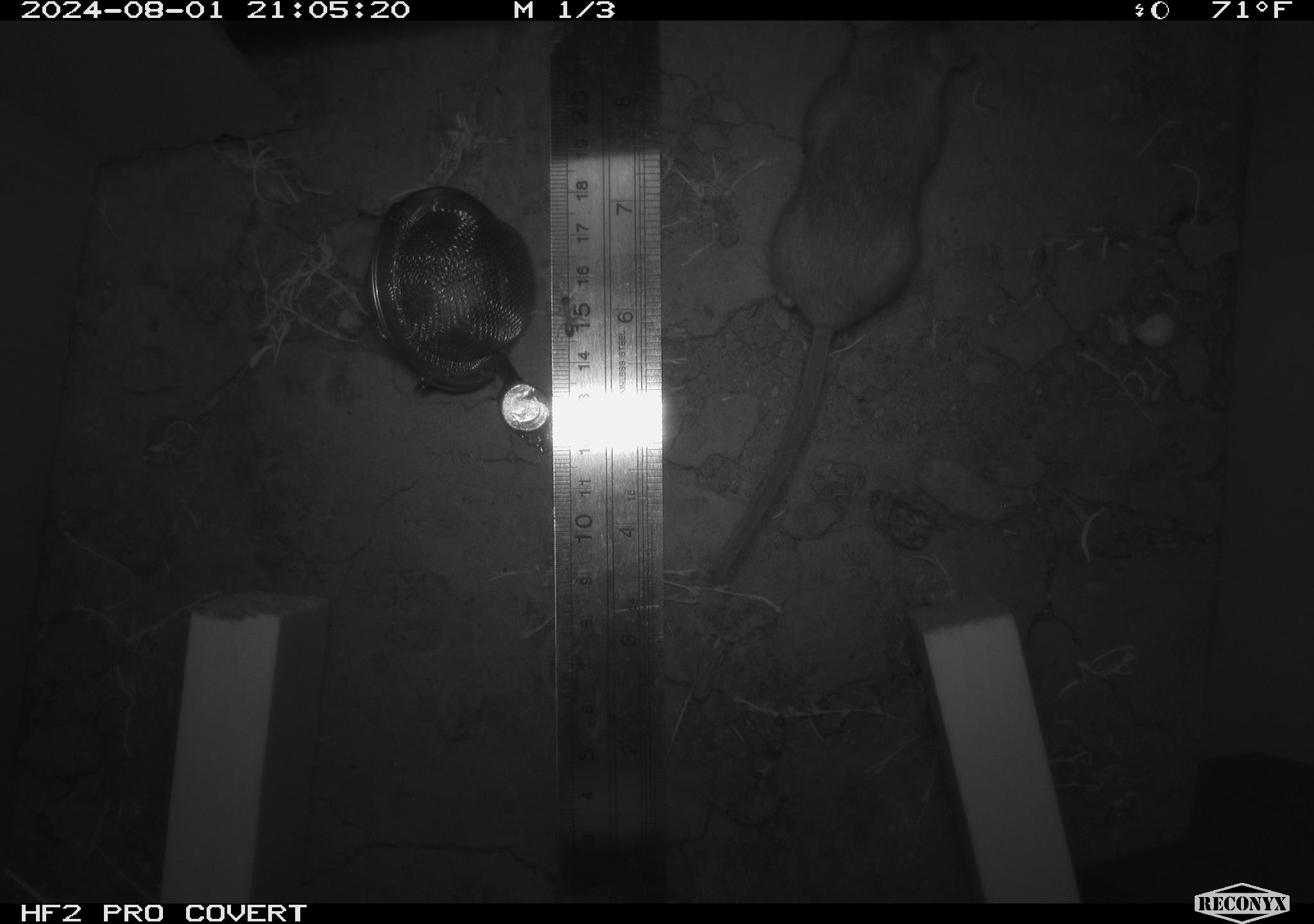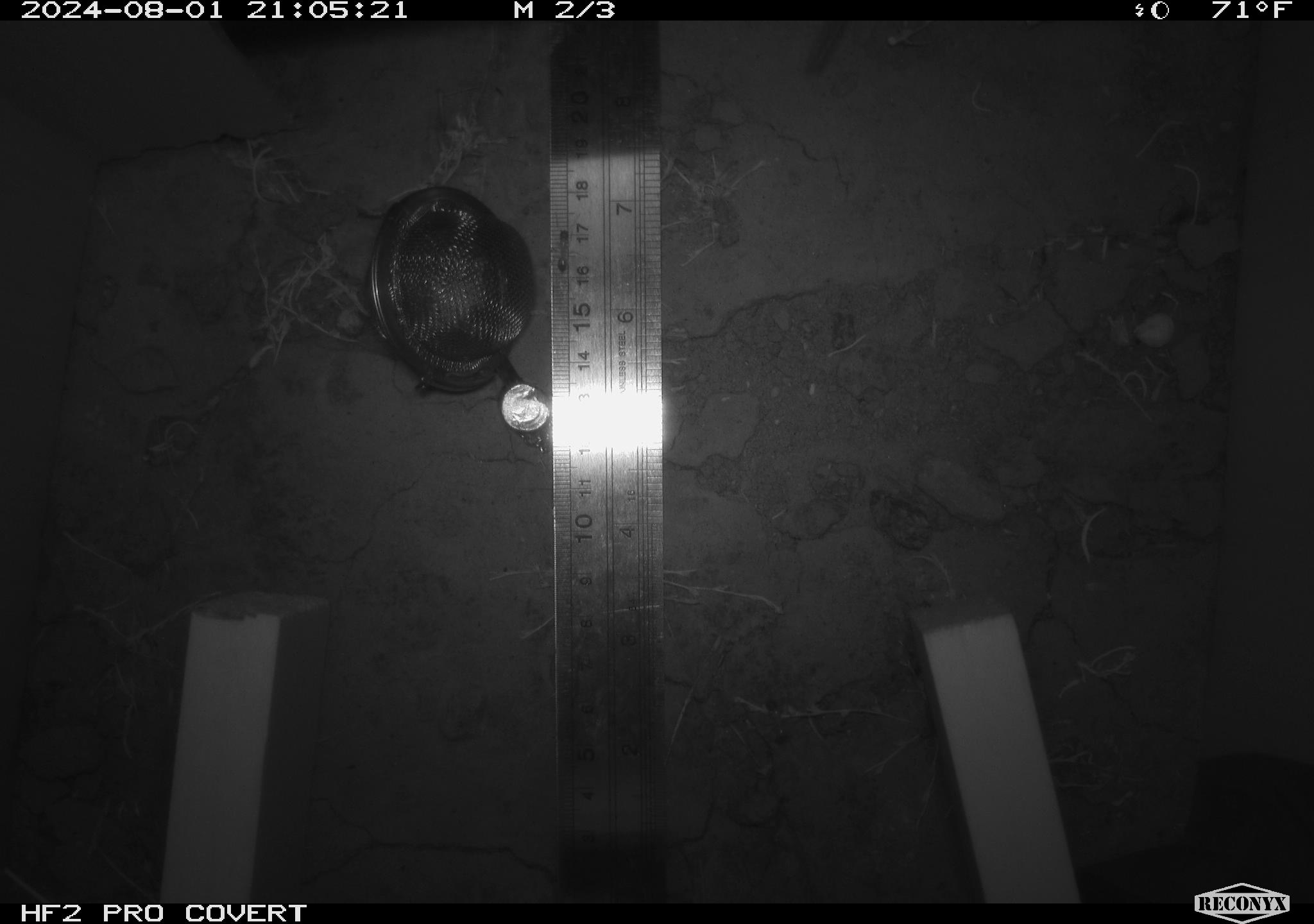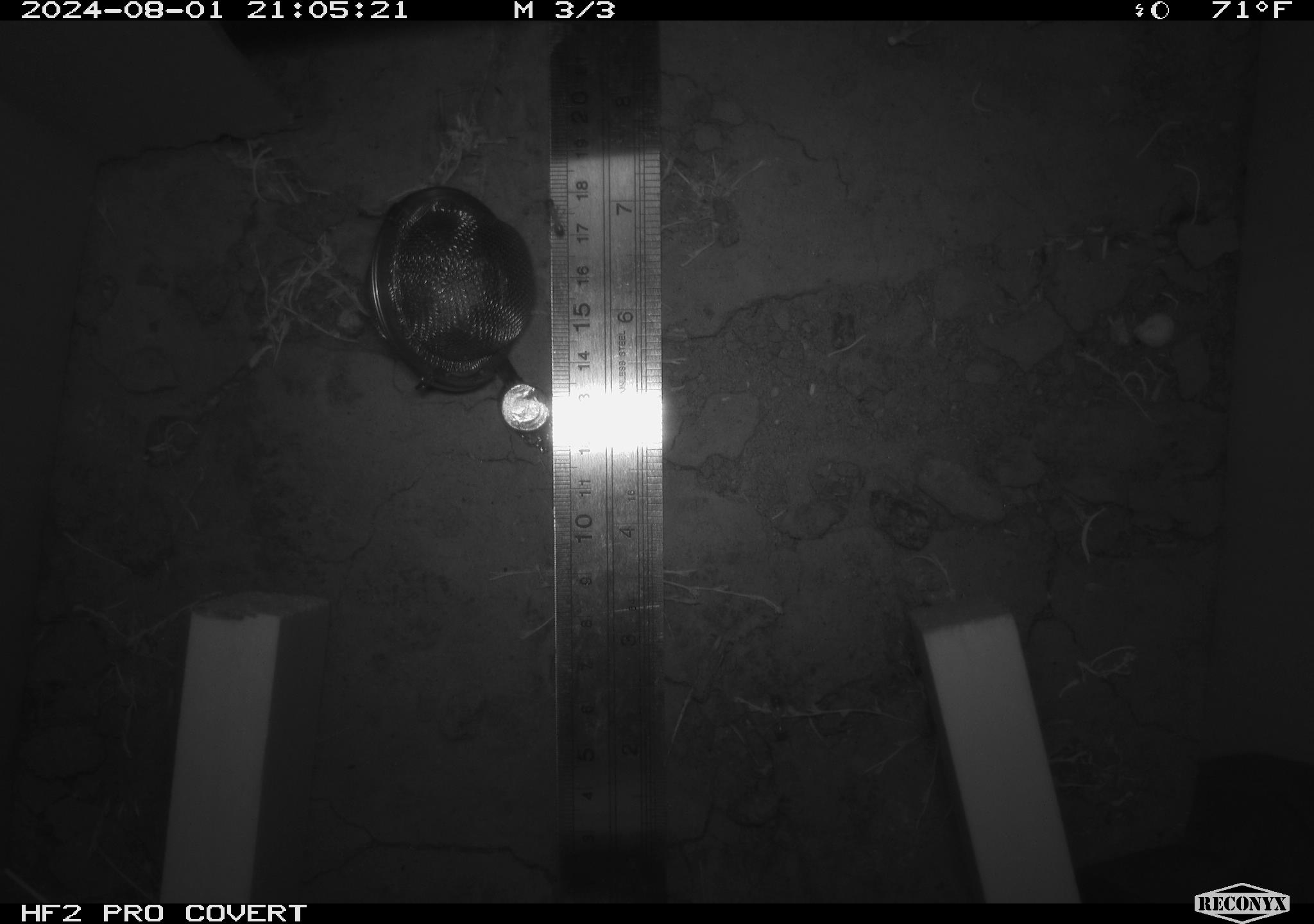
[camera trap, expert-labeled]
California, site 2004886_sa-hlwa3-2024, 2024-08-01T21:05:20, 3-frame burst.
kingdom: Animalia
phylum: Chordata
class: Mammalia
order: Rodentia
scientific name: Rodentia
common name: mouse species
Mouse species (Rodentia).